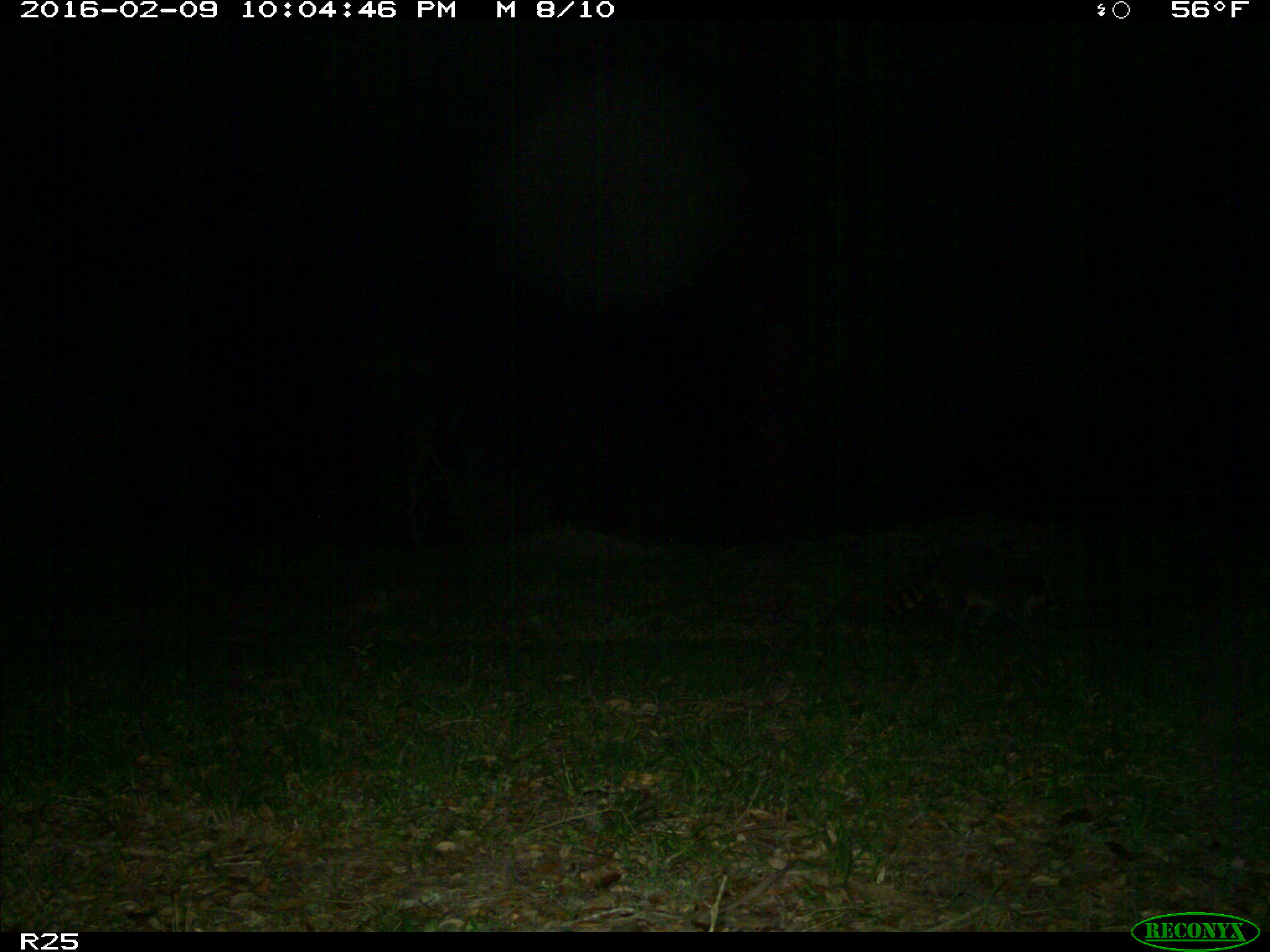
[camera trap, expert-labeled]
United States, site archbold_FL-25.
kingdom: Animalia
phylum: Chordata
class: Mammalia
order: Carnivora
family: Procyonidae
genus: Procyon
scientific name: Procyon lotor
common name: common raccoon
Procyon lotor (common raccoon).